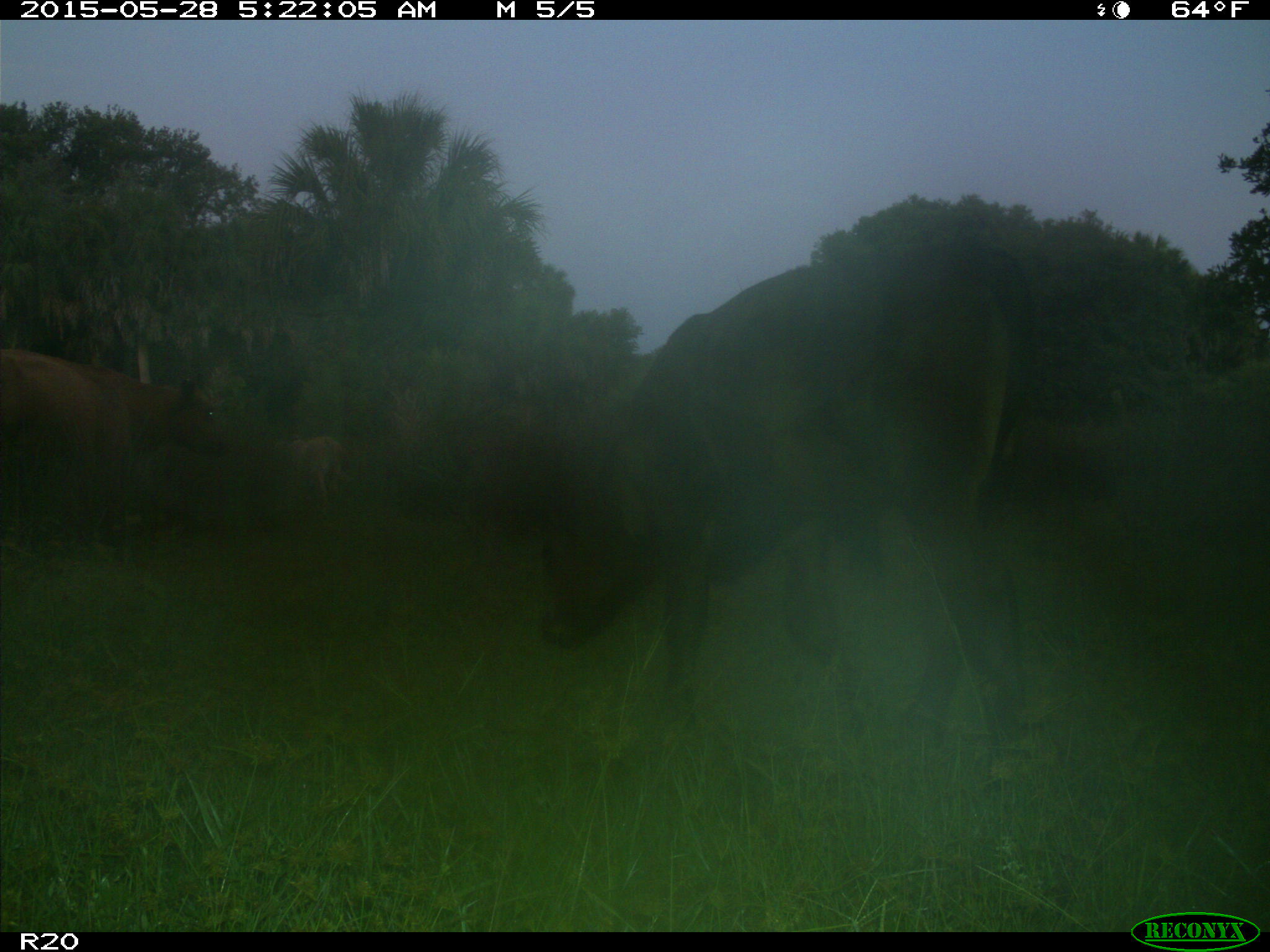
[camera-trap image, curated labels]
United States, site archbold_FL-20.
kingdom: Animalia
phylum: Chordata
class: Mammalia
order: Artiodactyla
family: Bovidae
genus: Bos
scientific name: Bos taurus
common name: domestic cow